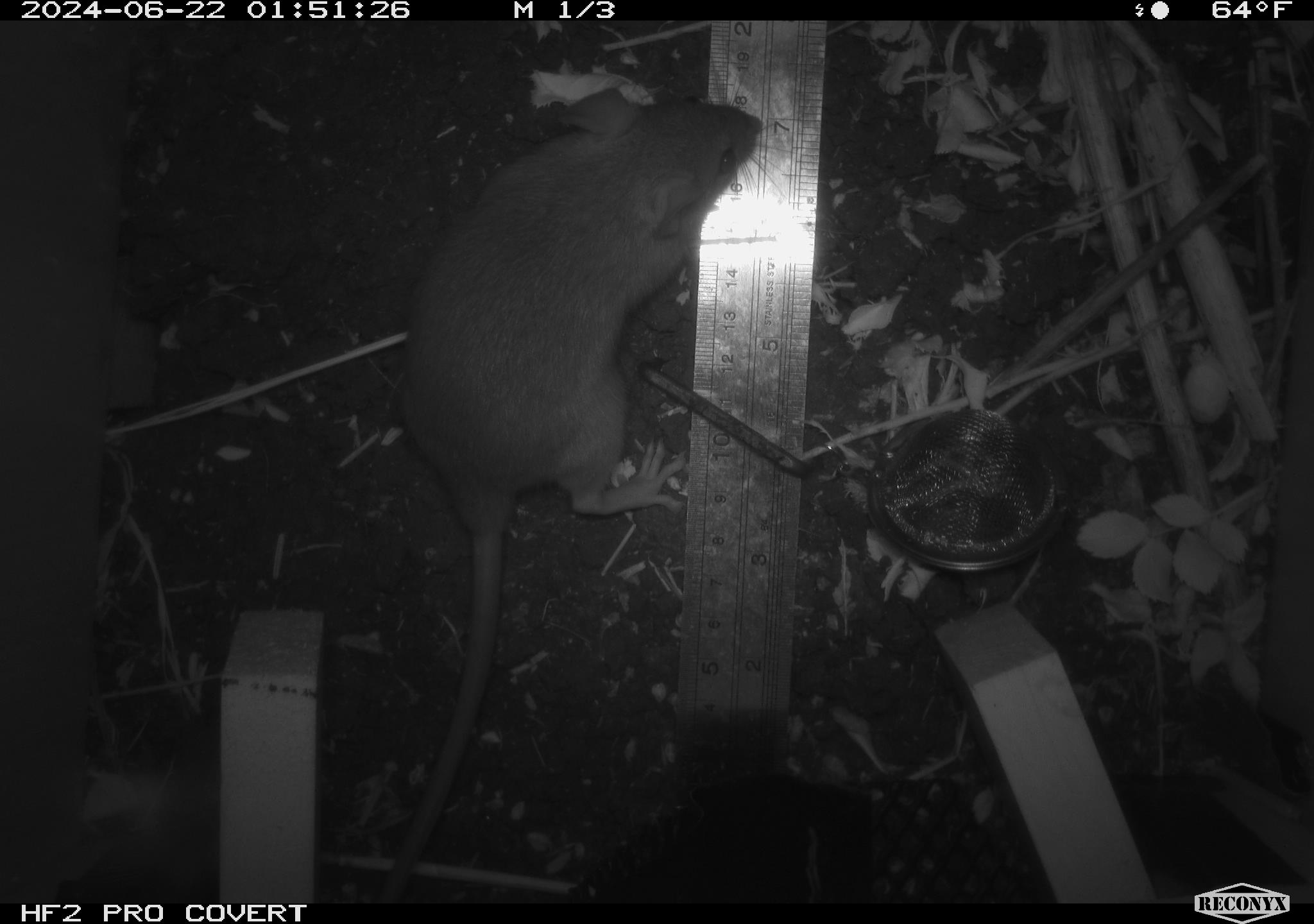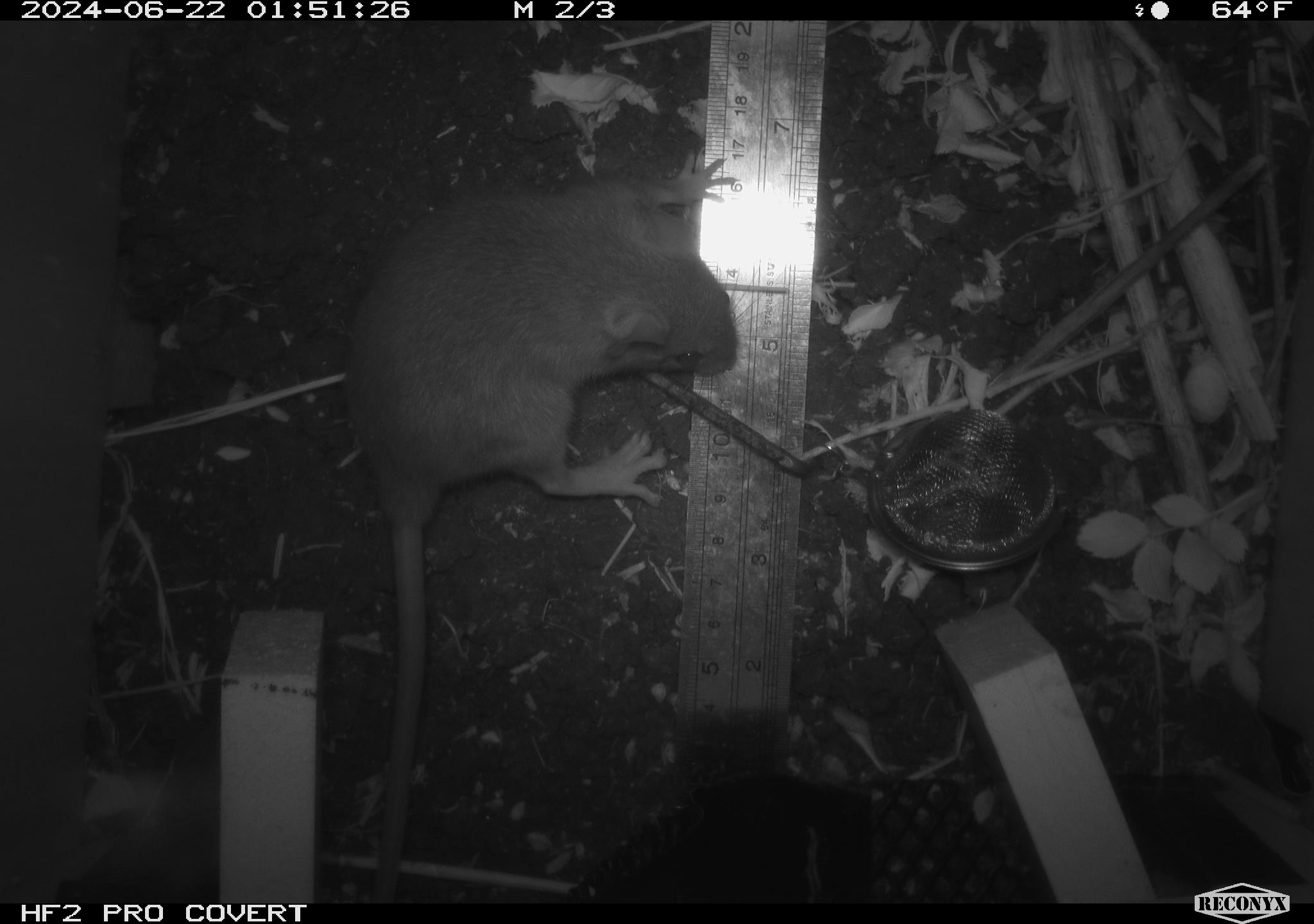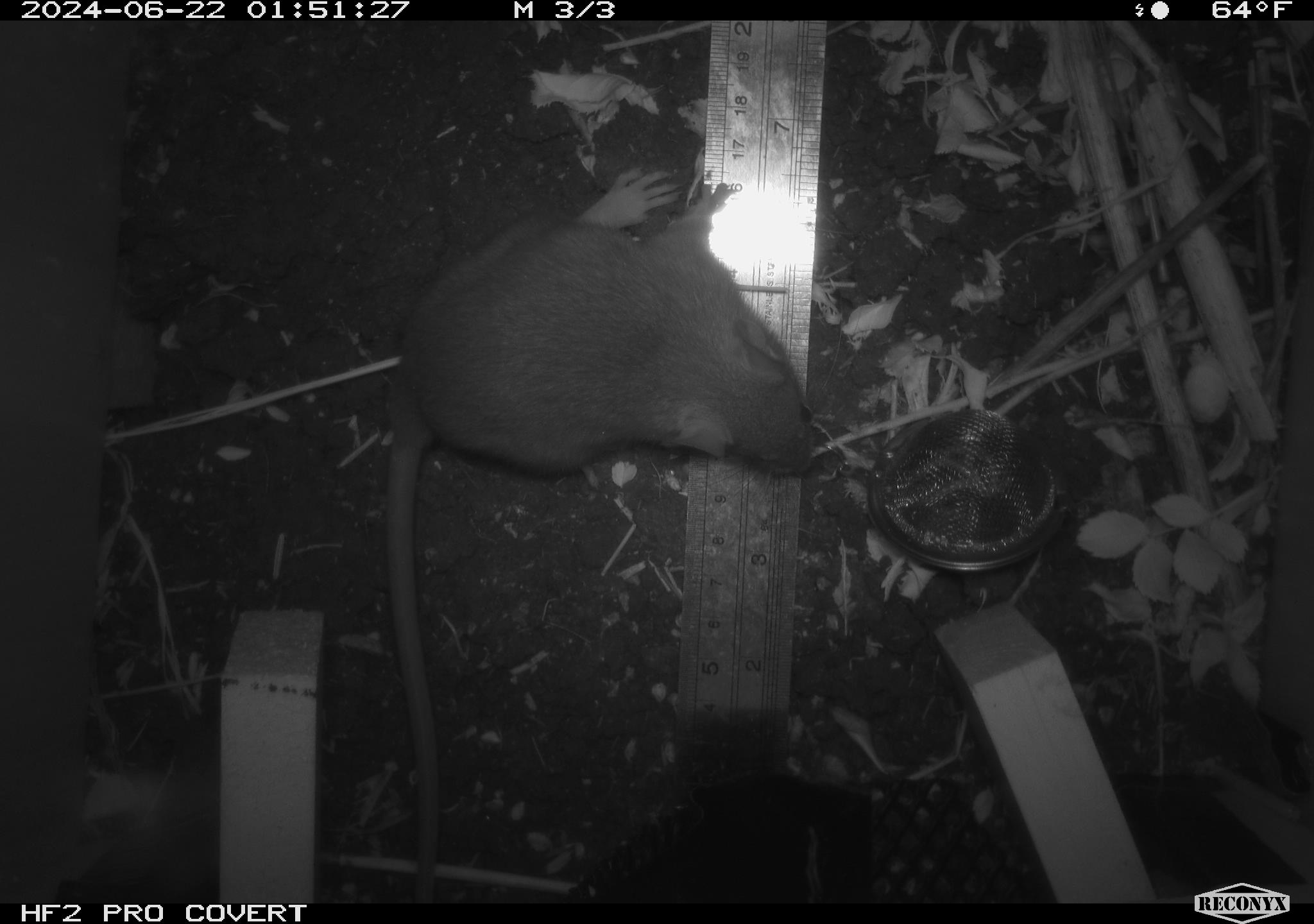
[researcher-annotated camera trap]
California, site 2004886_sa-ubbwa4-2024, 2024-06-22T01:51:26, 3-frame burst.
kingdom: Animalia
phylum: Chordata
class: Mammalia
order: Rodentia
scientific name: Rodentia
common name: woodrat or rat or mouse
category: woodrat or rat or mouse species